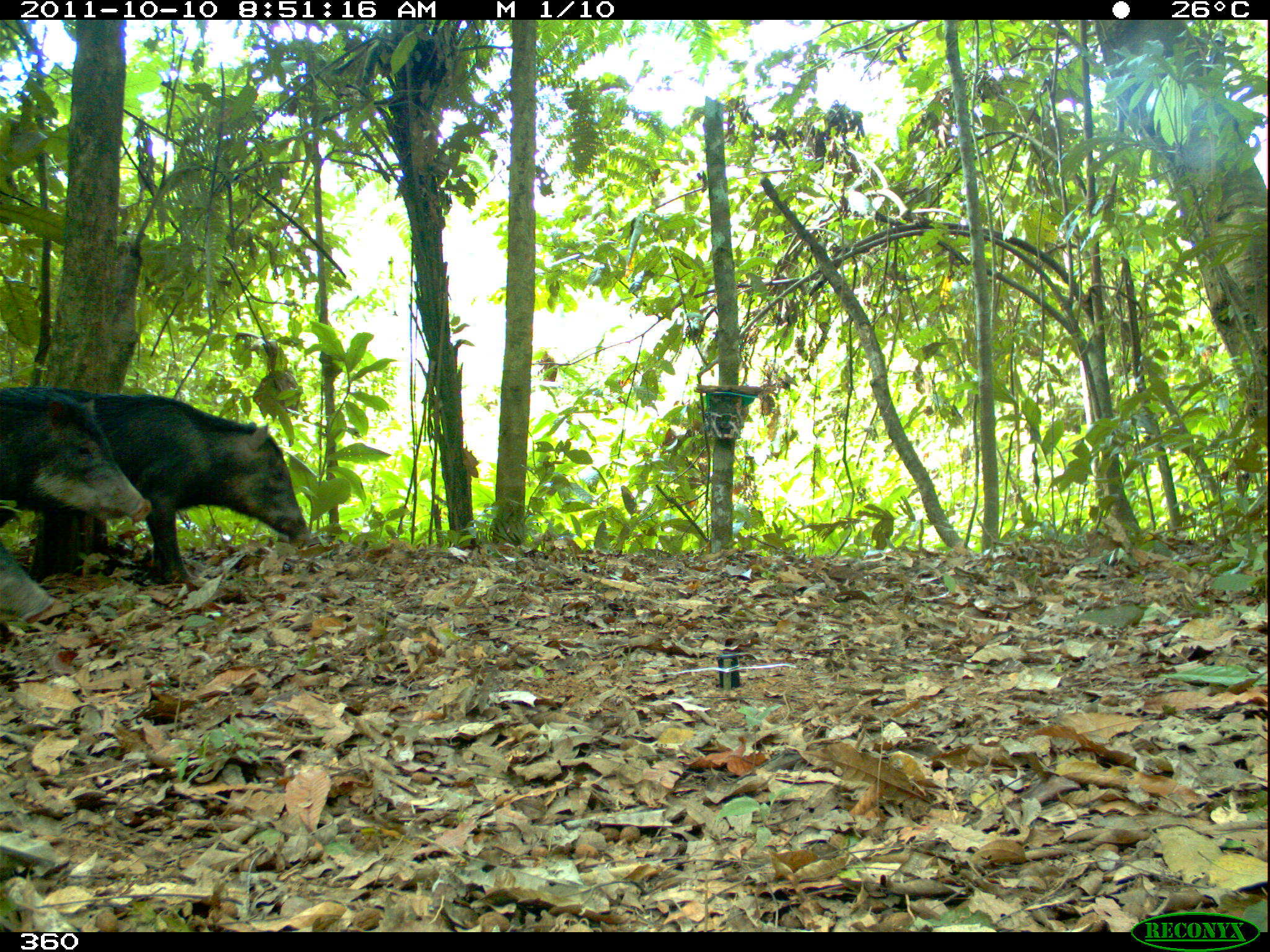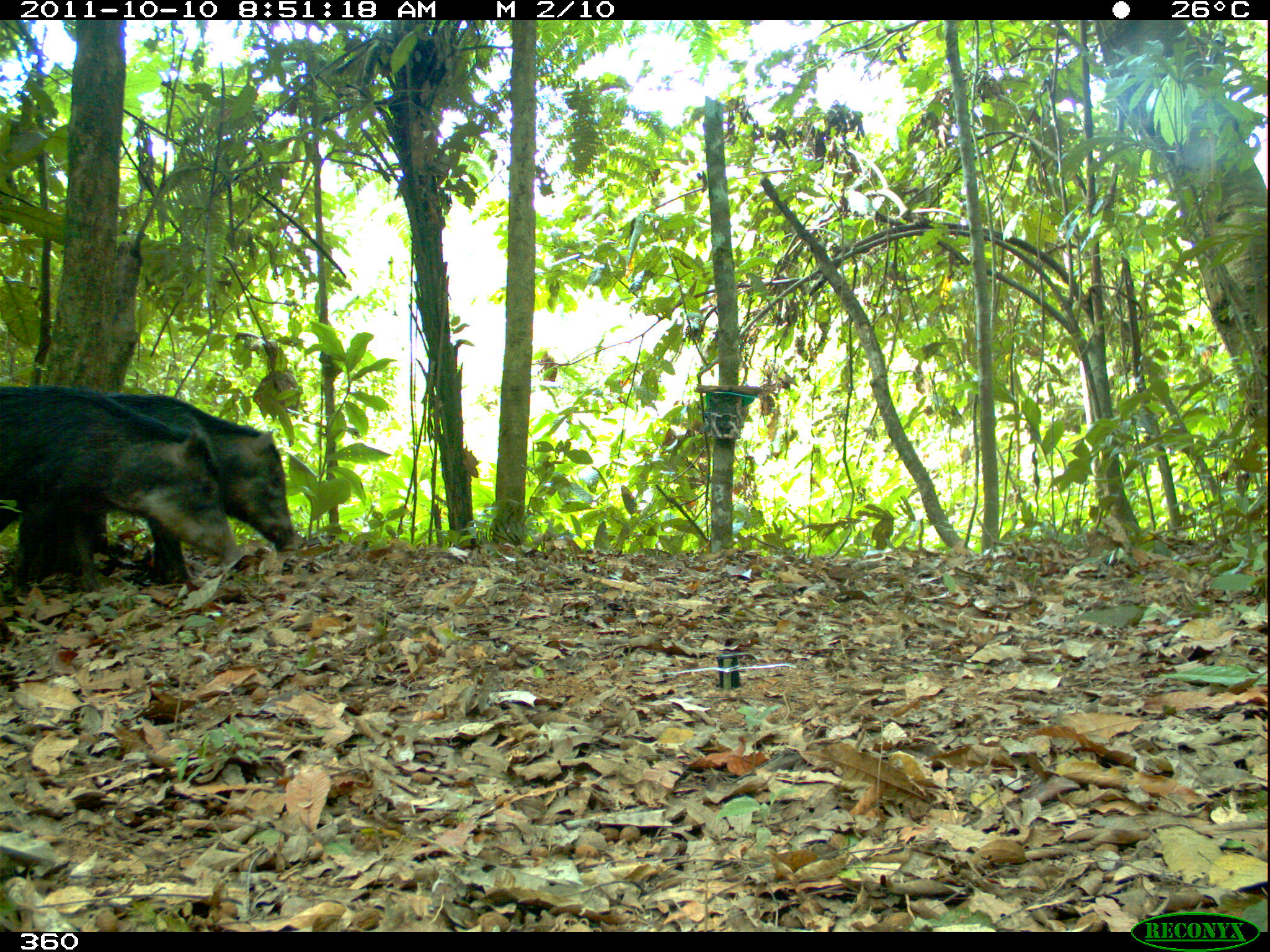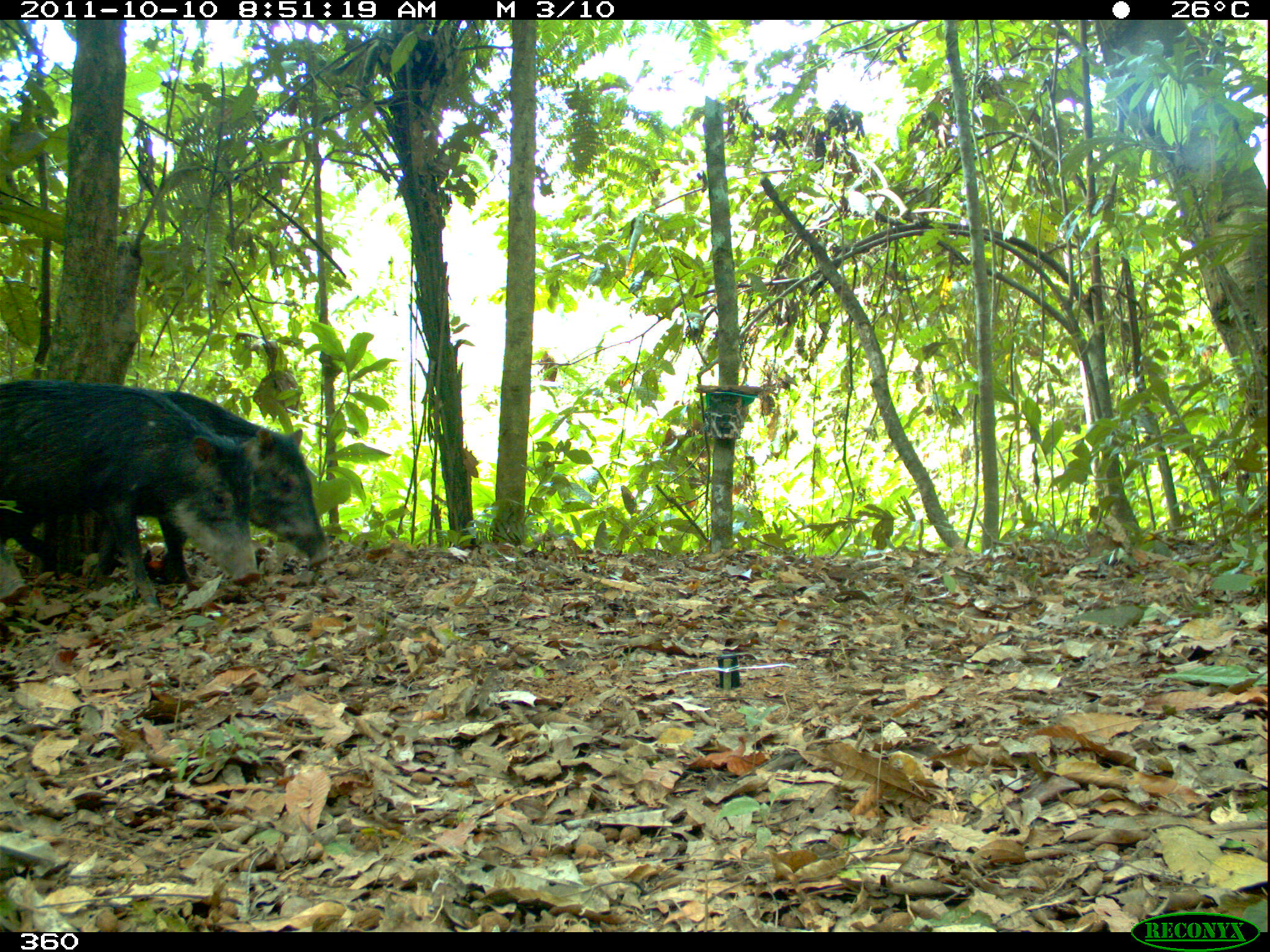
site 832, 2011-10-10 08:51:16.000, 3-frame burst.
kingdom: Animalia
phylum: Chordata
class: Mammalia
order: Artiodactyla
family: Tayassuidae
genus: Tayassu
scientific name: Tayassu pecari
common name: white-lipped peccary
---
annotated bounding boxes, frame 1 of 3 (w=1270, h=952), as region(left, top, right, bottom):
tayassu pecari: region(27, 386, 309, 583); region(0, 387, 151, 521); region(0, 541, 54, 622)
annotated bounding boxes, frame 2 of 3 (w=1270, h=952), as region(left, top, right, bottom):
tayassu pecari: region(15, 391, 296, 583); region(0, 384, 240, 583)